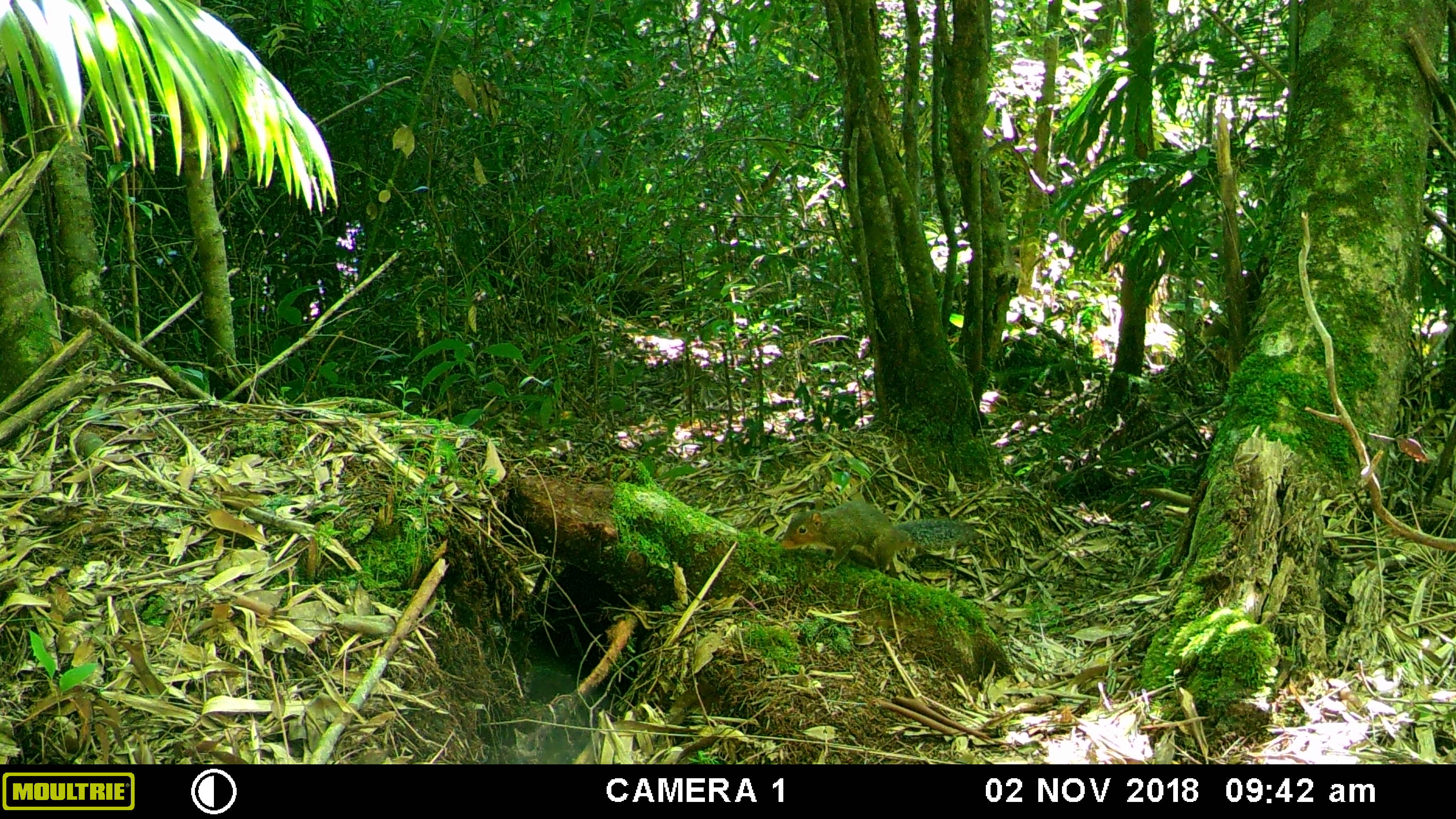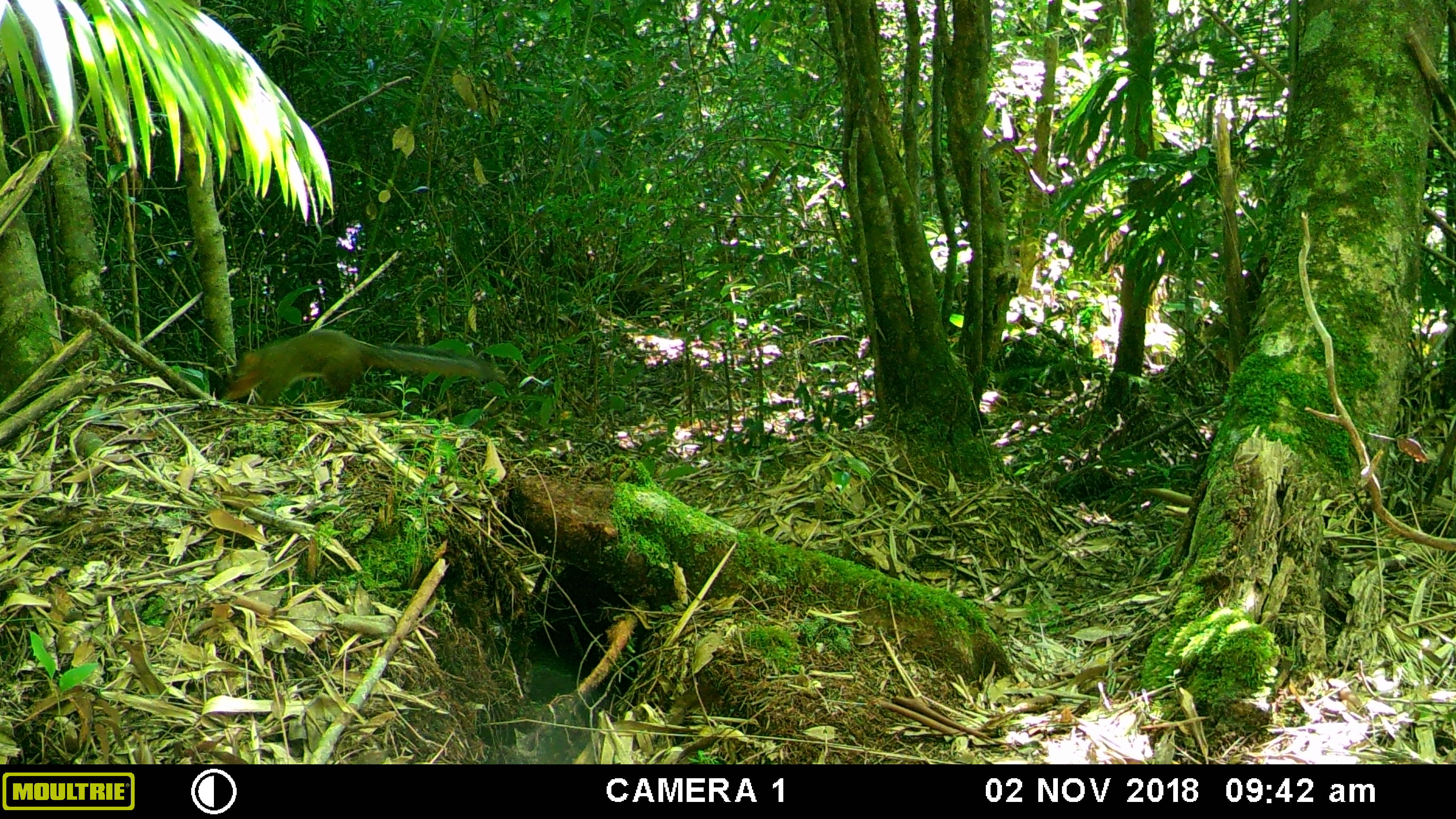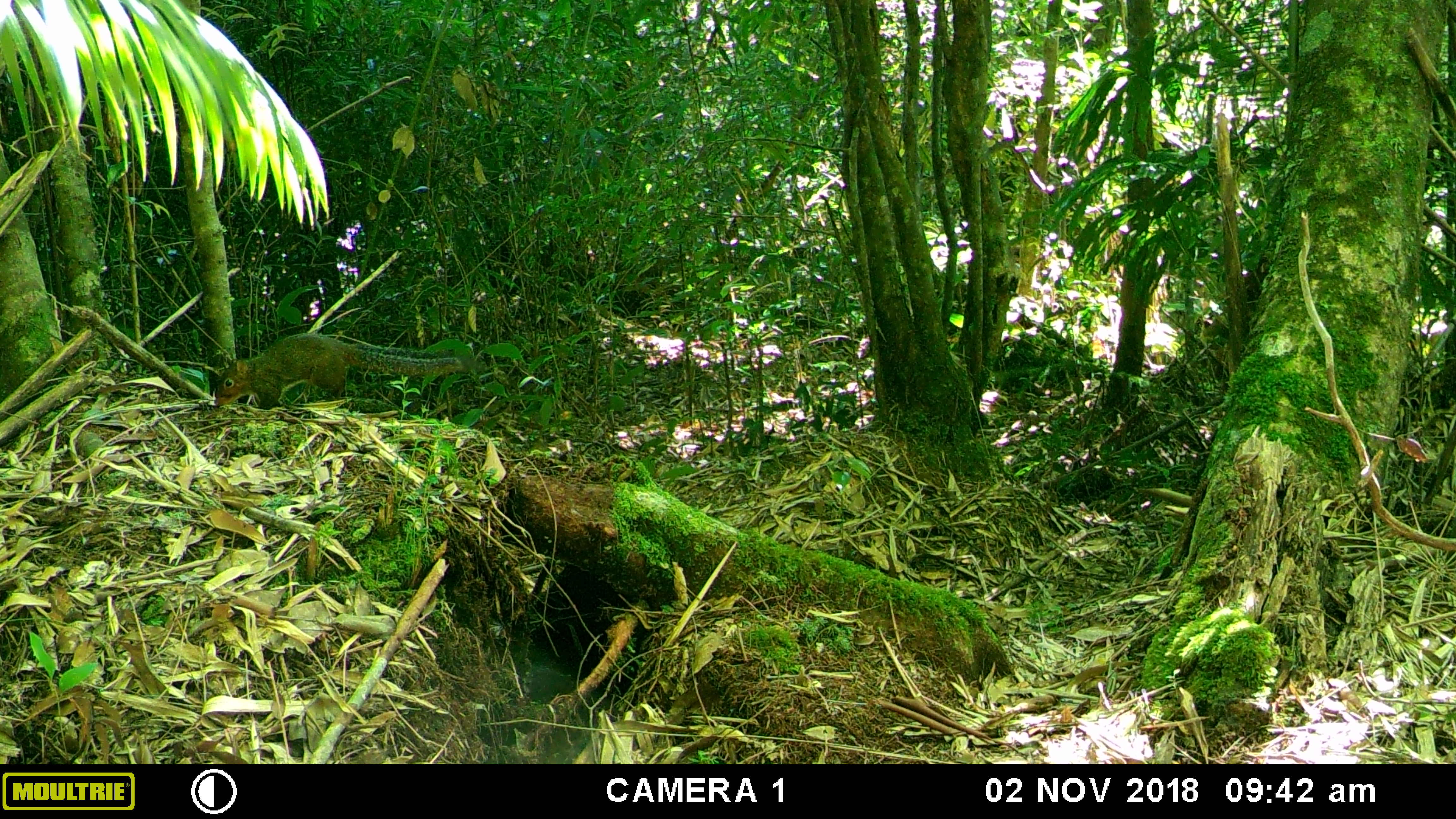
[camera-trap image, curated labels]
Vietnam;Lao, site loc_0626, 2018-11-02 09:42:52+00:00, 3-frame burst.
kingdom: Animalia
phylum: Chordata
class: Mammalia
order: Rodentia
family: Sciuridae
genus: Dremomys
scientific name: Dremomys rufigenis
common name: red-cheeked squirrel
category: red cheeked squirrel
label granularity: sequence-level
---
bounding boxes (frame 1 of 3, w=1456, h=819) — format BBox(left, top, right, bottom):
red cheeked squirrel: BBox(779, 497, 980, 572)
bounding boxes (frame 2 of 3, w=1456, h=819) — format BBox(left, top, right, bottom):
red cheeked squirrel: BBox(217, 328, 499, 405)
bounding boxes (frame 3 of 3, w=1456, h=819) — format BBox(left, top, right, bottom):
red cheeked squirrel: BBox(214, 332, 464, 407)